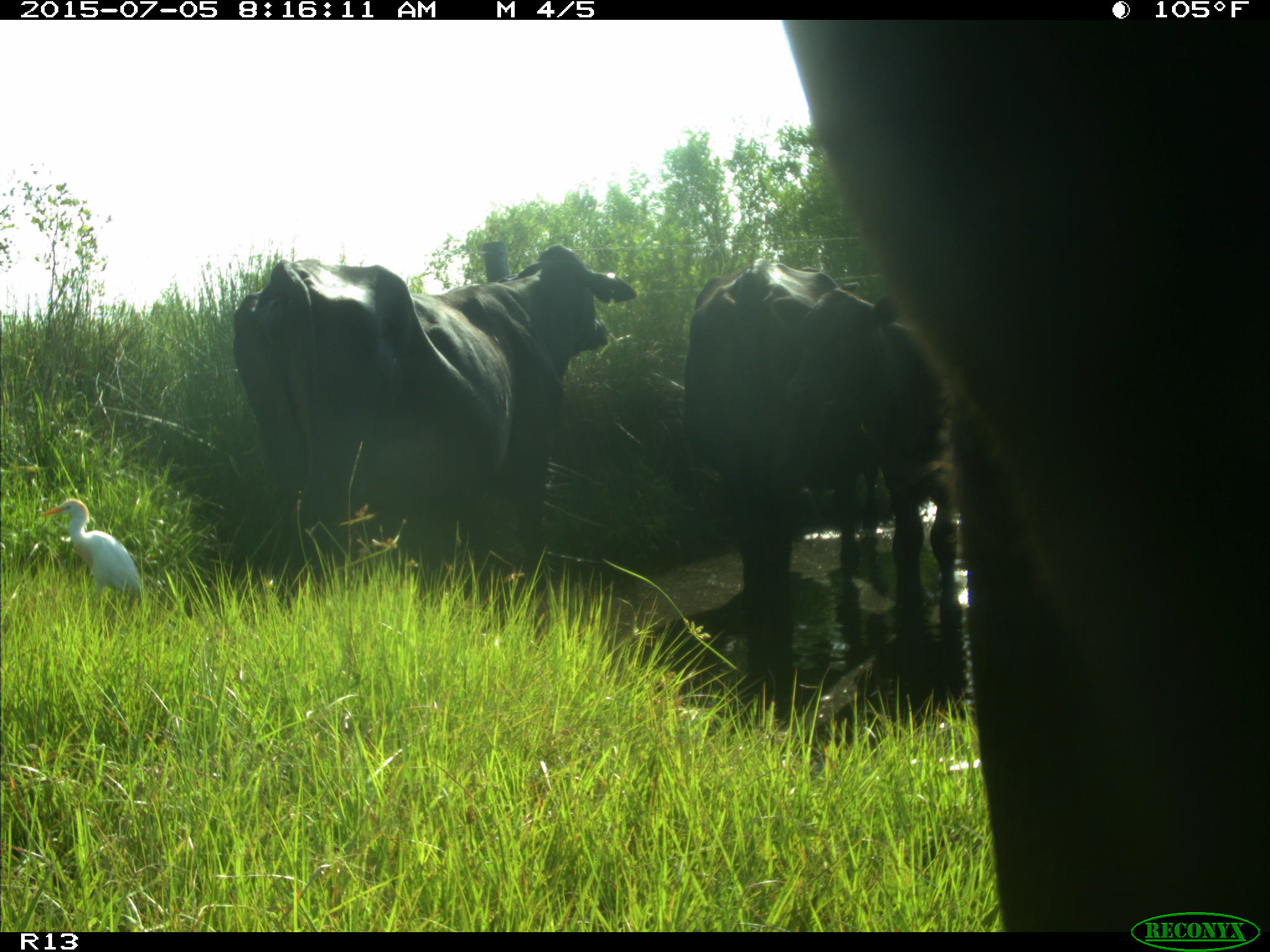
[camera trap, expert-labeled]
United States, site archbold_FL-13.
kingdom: Animalia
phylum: Chordata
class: Mammalia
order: Artiodactyla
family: Bovidae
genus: Bos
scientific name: Bos taurus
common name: domestic cow